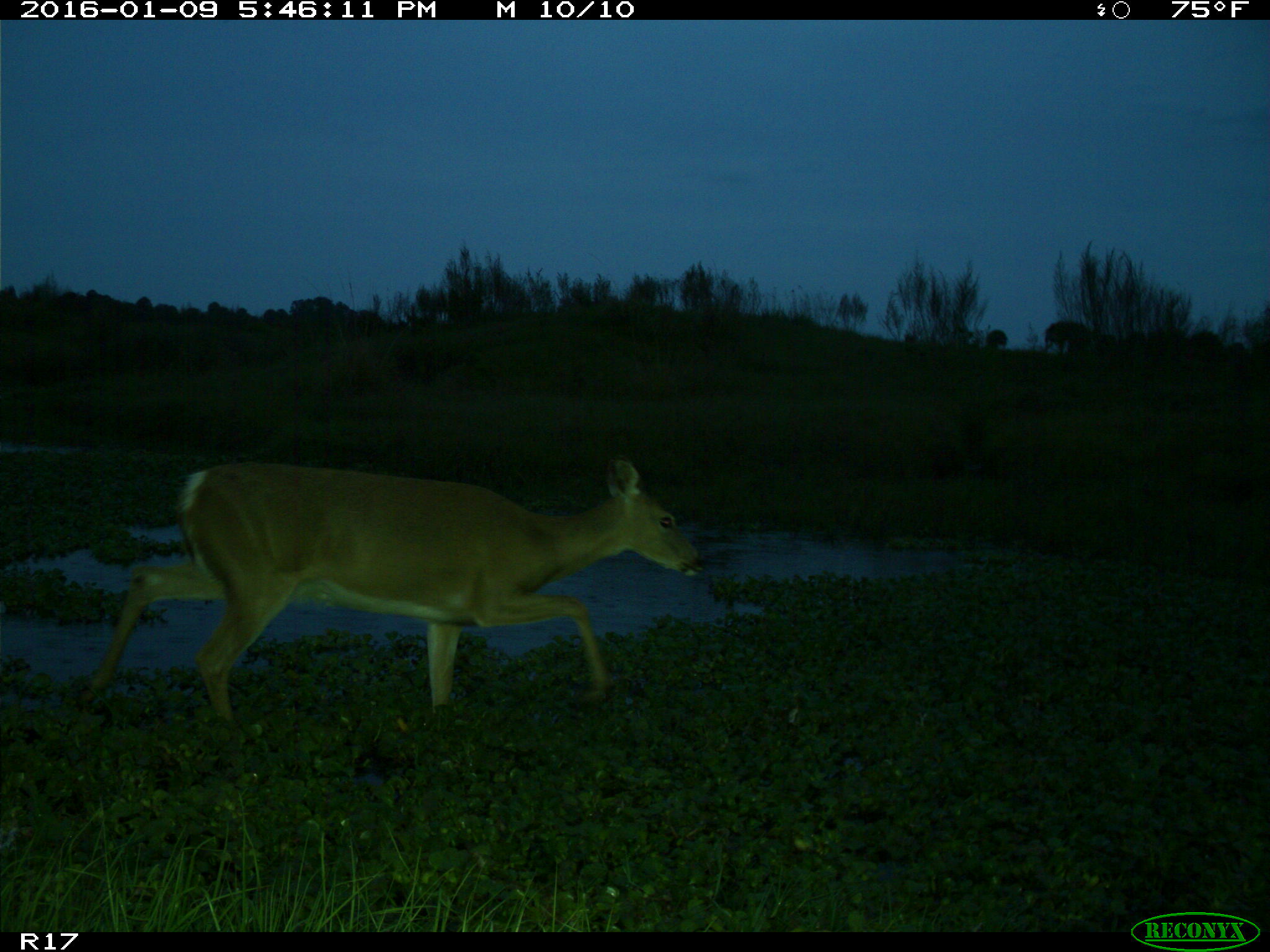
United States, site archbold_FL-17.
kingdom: Animalia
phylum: Chordata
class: Mammalia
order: Artiodactyla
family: Cervidae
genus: Odocoileus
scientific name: Odocoileus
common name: deer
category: unidentified deer